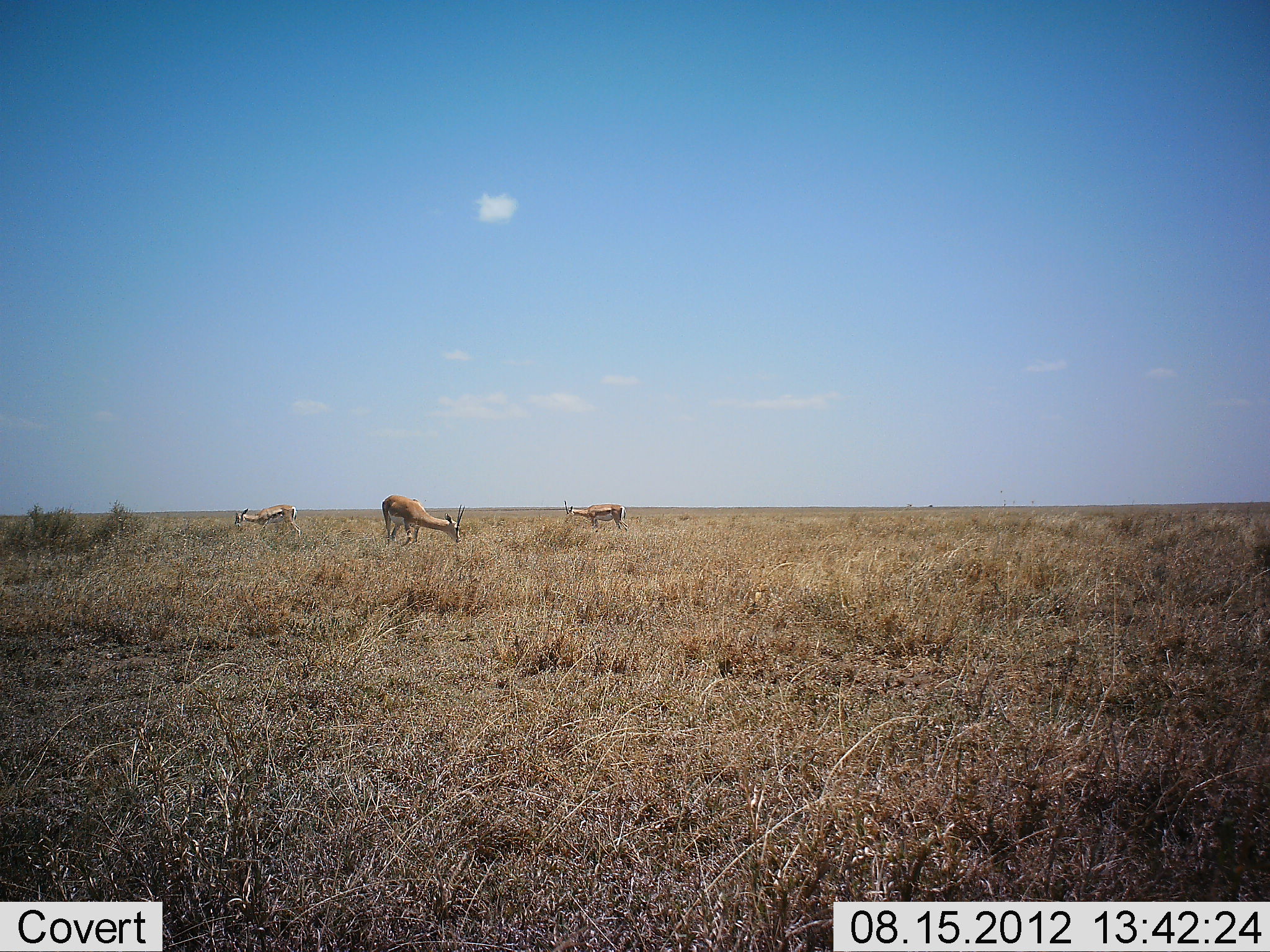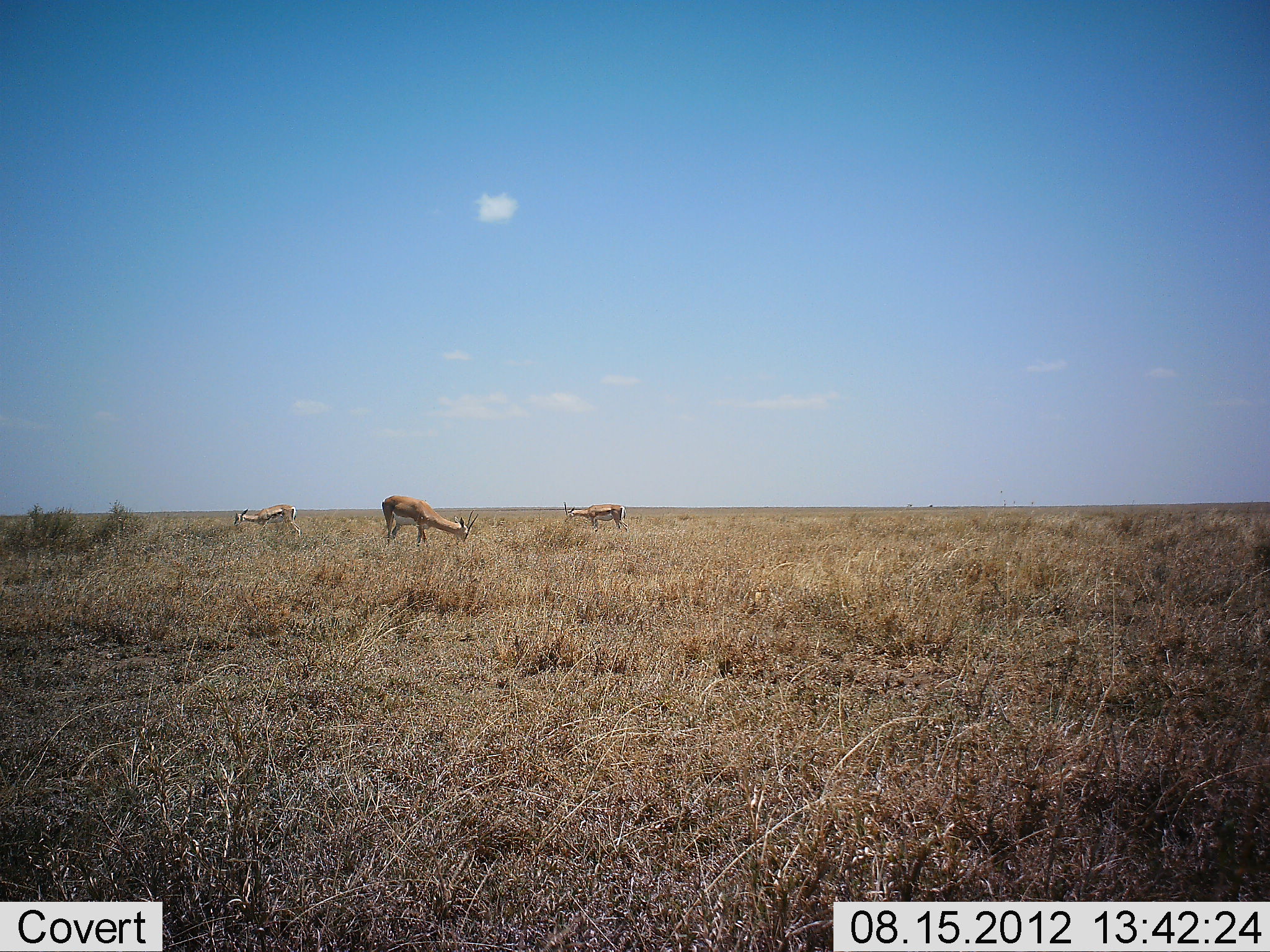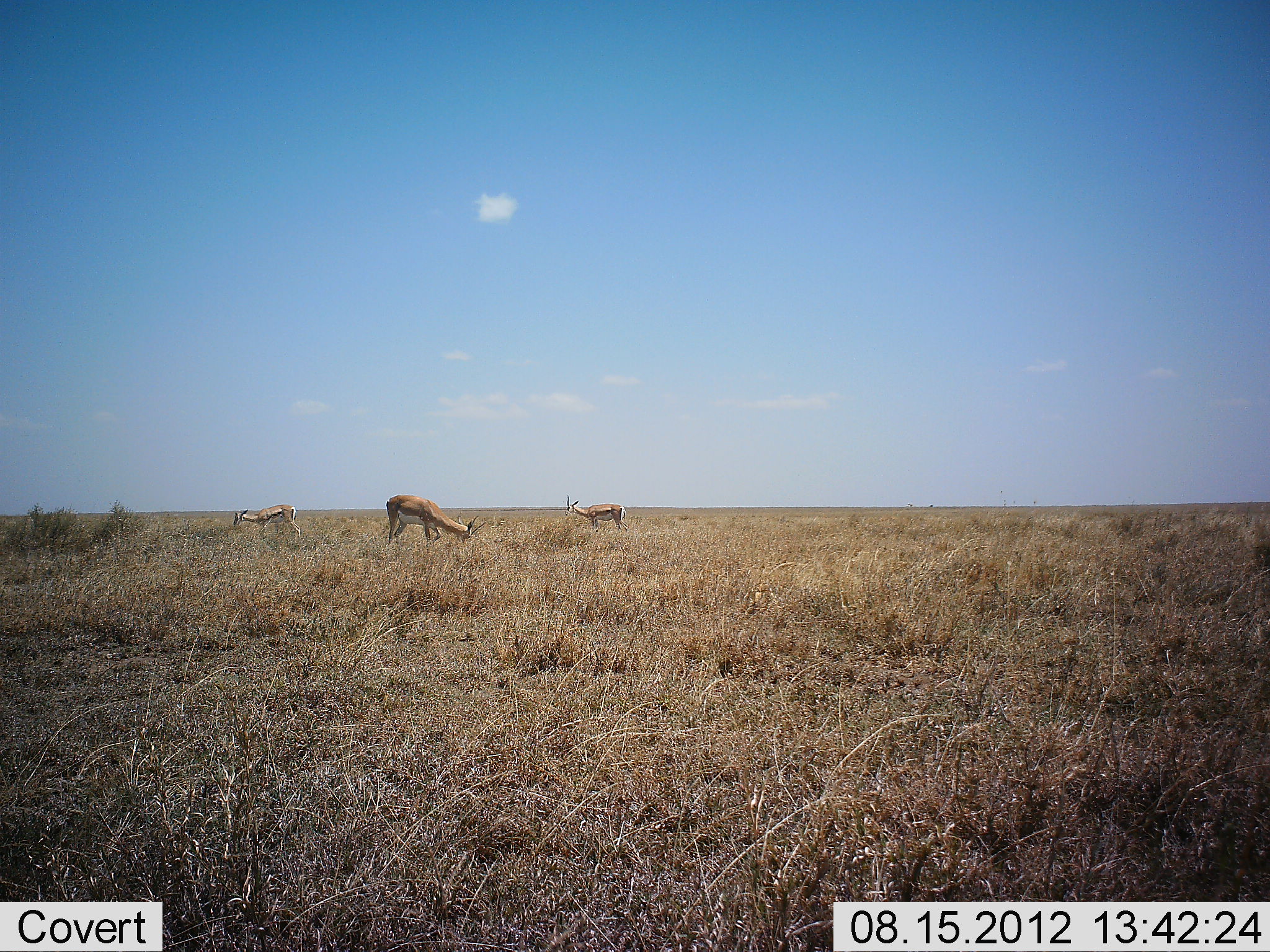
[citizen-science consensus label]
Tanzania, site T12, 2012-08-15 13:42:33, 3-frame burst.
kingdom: Animalia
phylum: Chordata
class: Mammalia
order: Artiodactyla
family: Bovidae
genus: Eudorcas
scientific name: Eudorcas thomsonii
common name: thomson's gazelle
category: gazellethomsons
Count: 3.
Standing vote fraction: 20%.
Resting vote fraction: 0%.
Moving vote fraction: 0%.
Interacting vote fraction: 0%.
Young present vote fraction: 0%.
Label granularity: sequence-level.